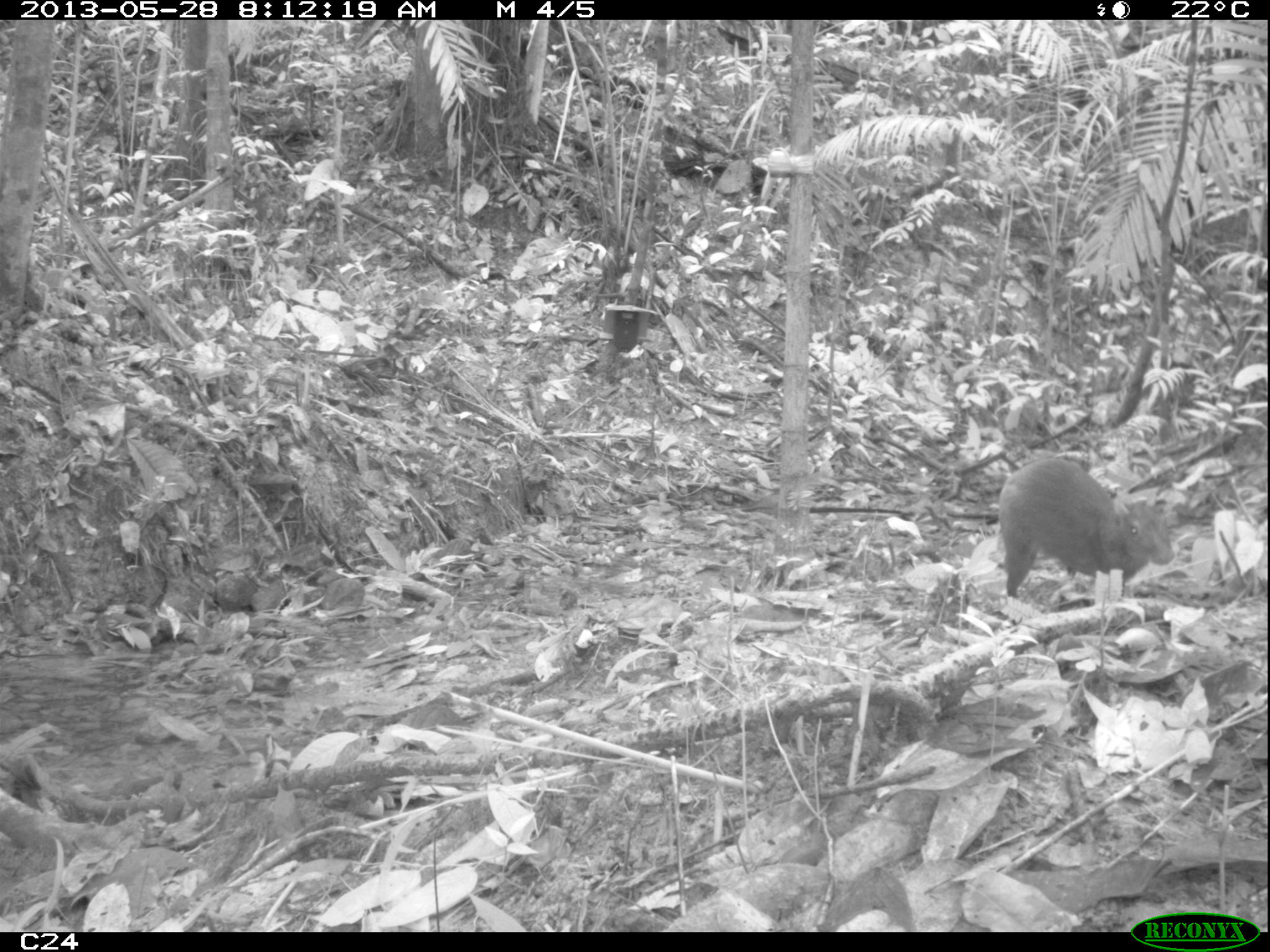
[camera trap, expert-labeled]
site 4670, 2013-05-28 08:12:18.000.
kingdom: Animalia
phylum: Chordata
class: Mammalia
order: Rodentia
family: Dasyproctidae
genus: Dasyprocta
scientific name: Dasyprocta leporina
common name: red-rumped agouti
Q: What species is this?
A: Dasyprocta leporina (red-rumped agouti).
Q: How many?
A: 1.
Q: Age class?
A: Adult.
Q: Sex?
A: Female.